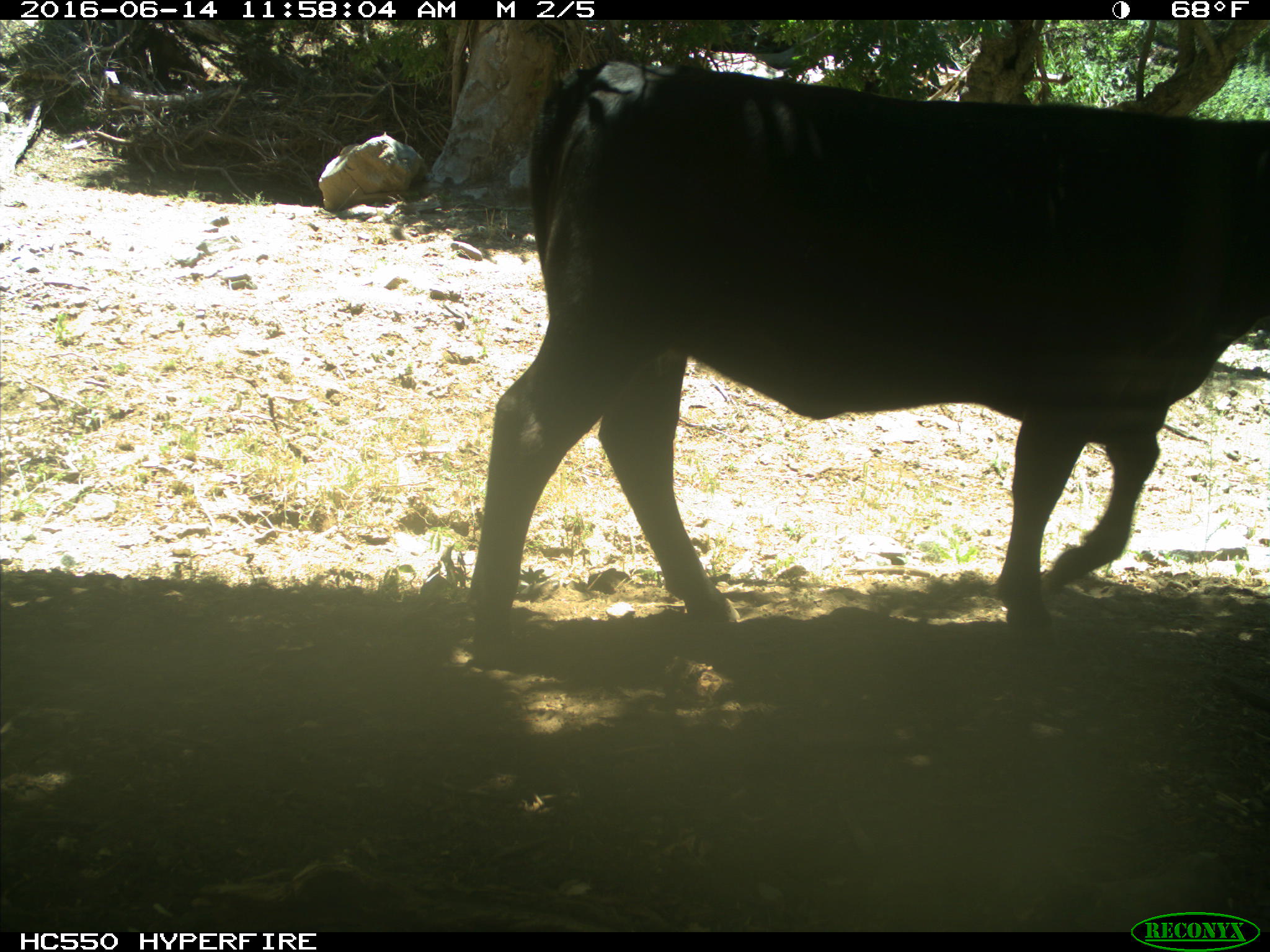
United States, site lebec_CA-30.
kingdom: Animalia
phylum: Chordata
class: Mammalia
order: Artiodactyla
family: Bovidae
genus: Bos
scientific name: Bos taurus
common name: domestic cow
Bos taurus (domestic cow).